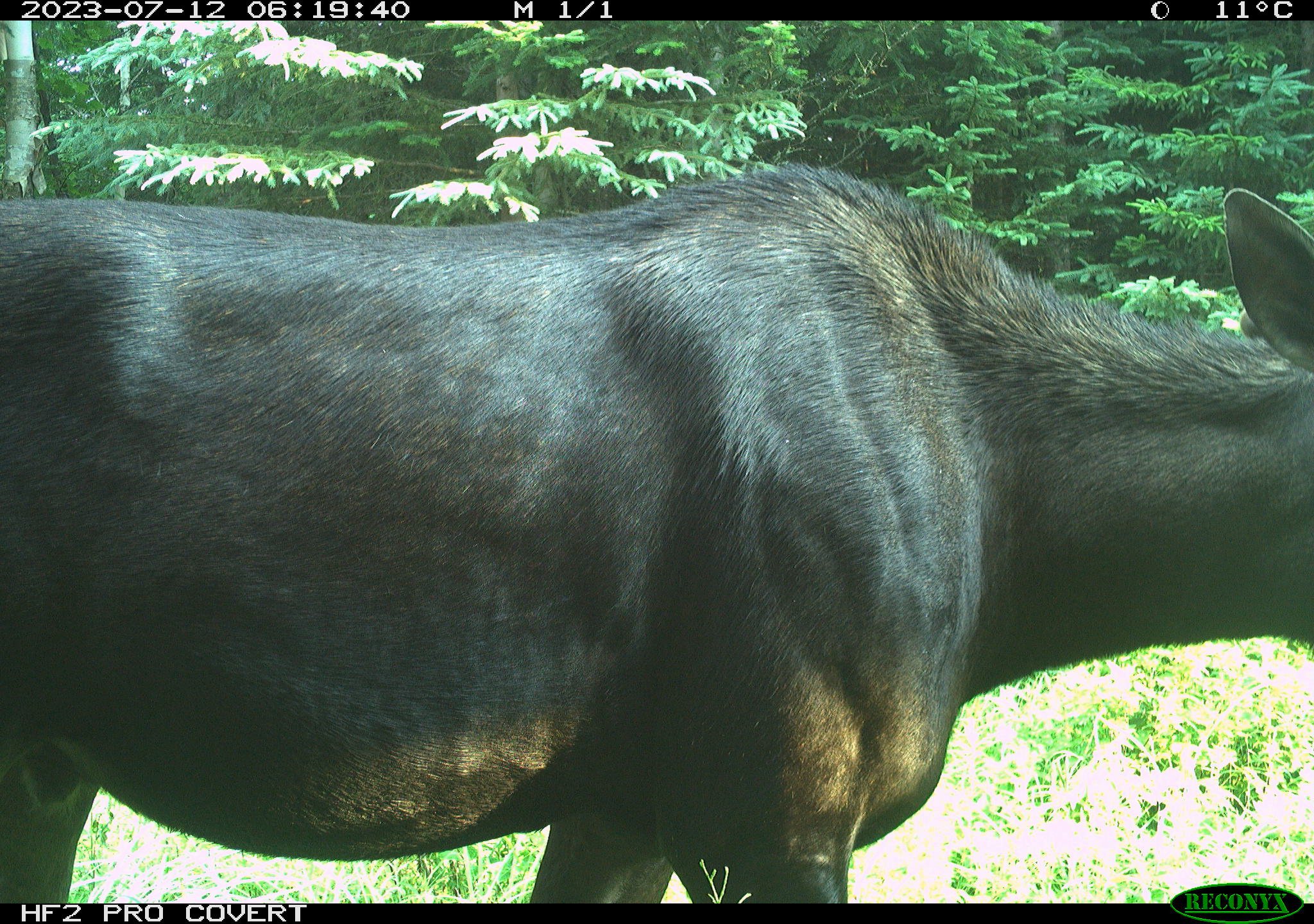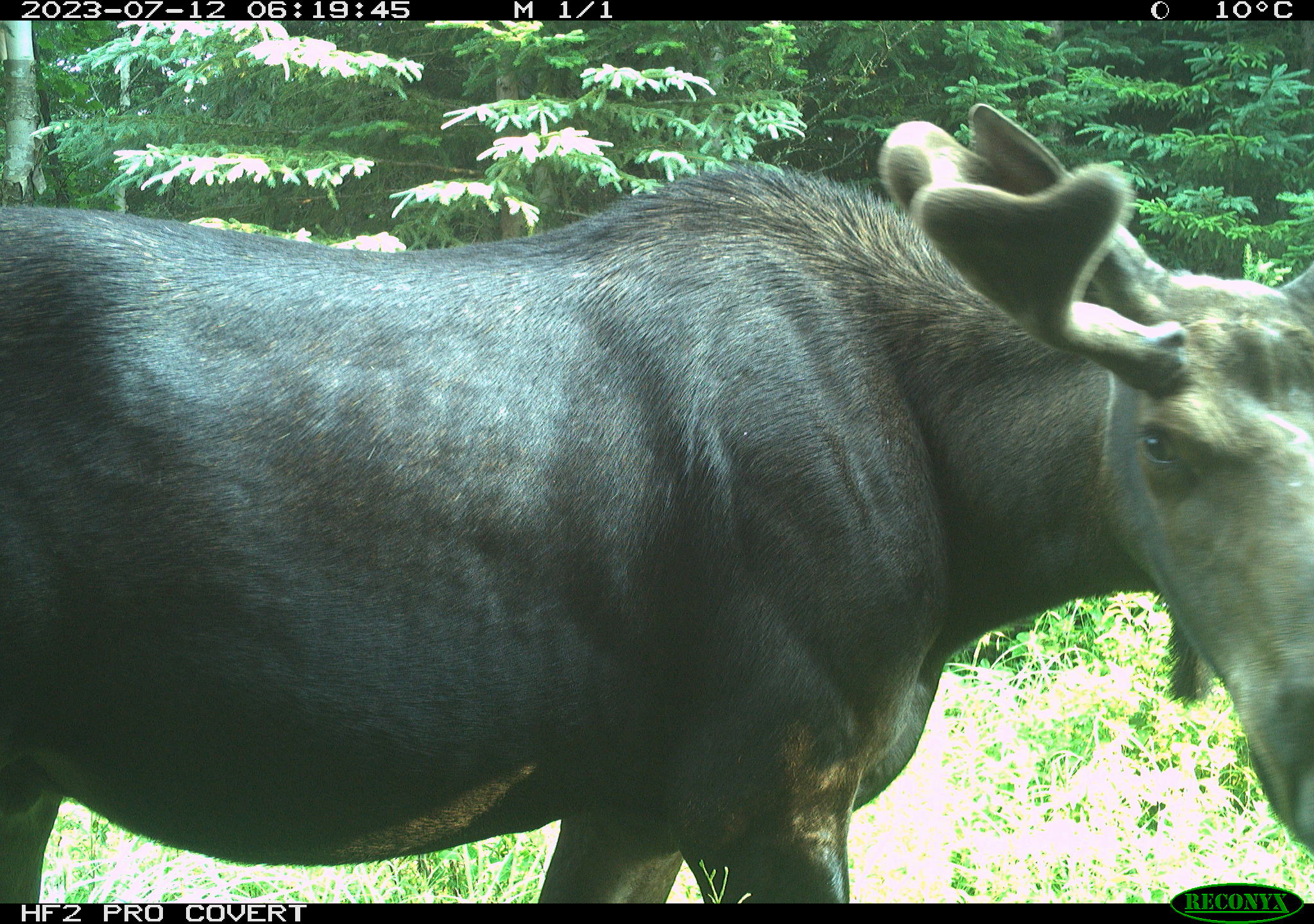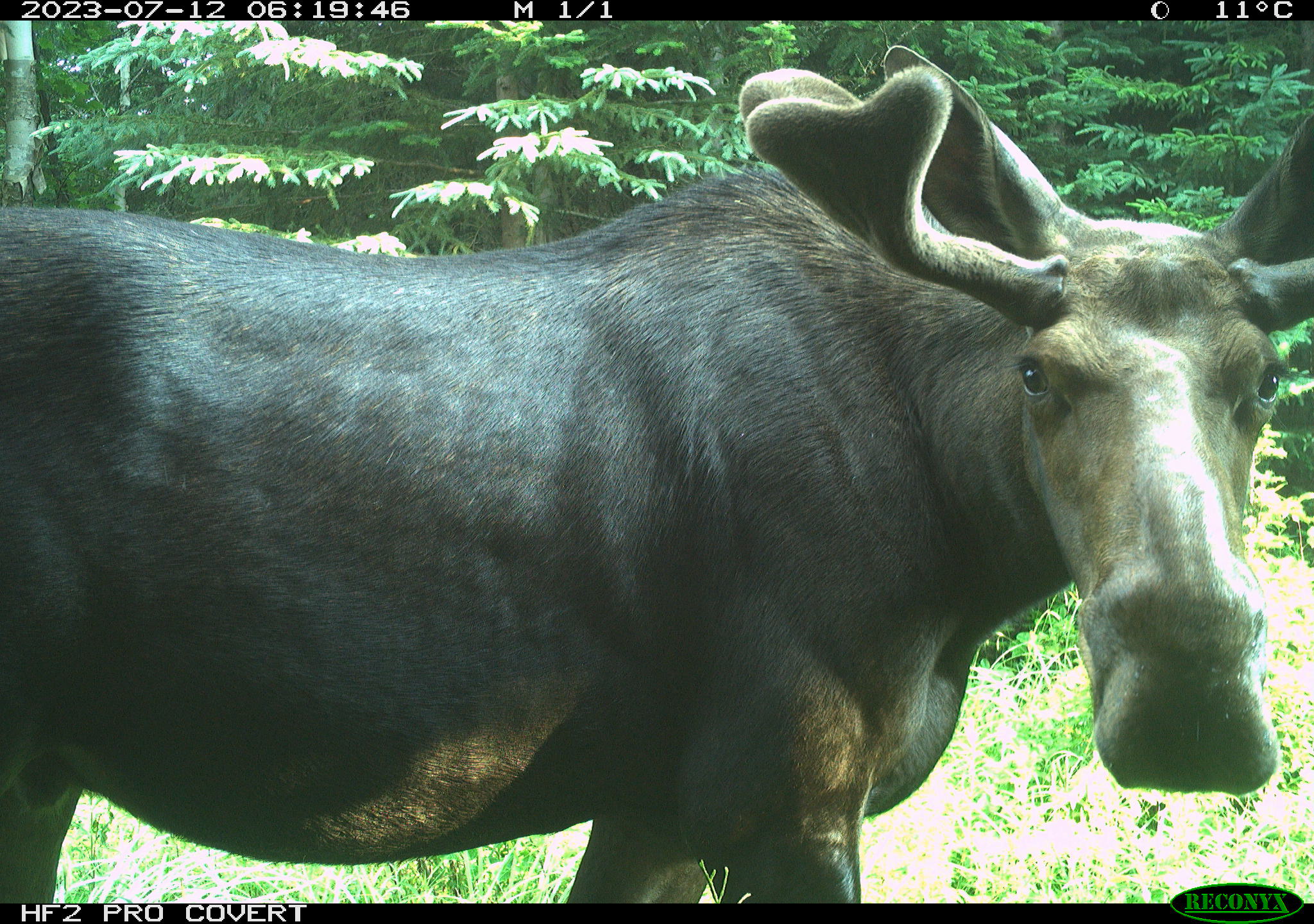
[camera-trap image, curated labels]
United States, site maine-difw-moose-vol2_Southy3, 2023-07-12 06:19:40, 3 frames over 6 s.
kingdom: Animalia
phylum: Chordata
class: Mammalia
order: Artiodactyla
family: Cervidae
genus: Alces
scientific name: Alces alces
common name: moose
Moose (Alces alces).